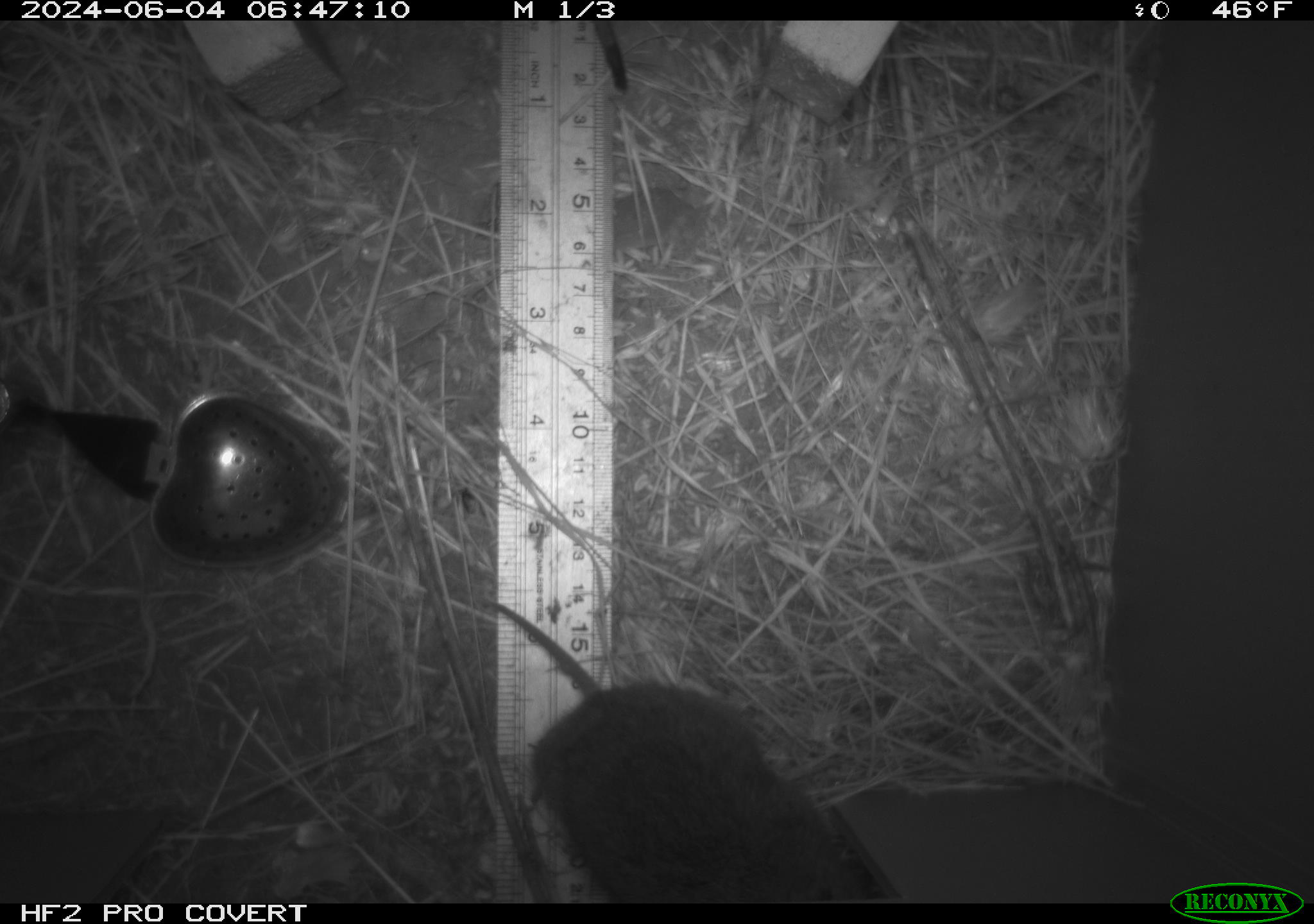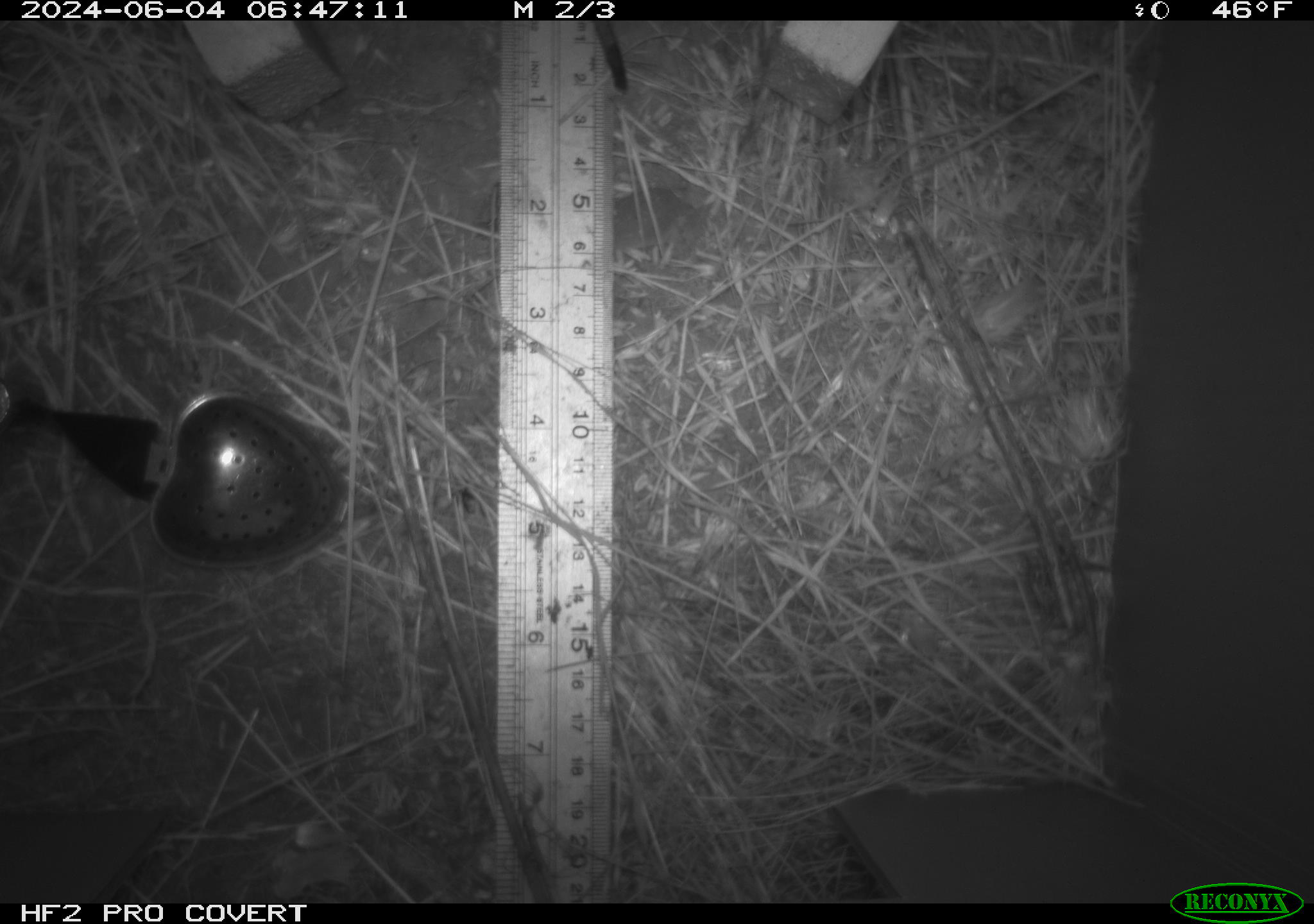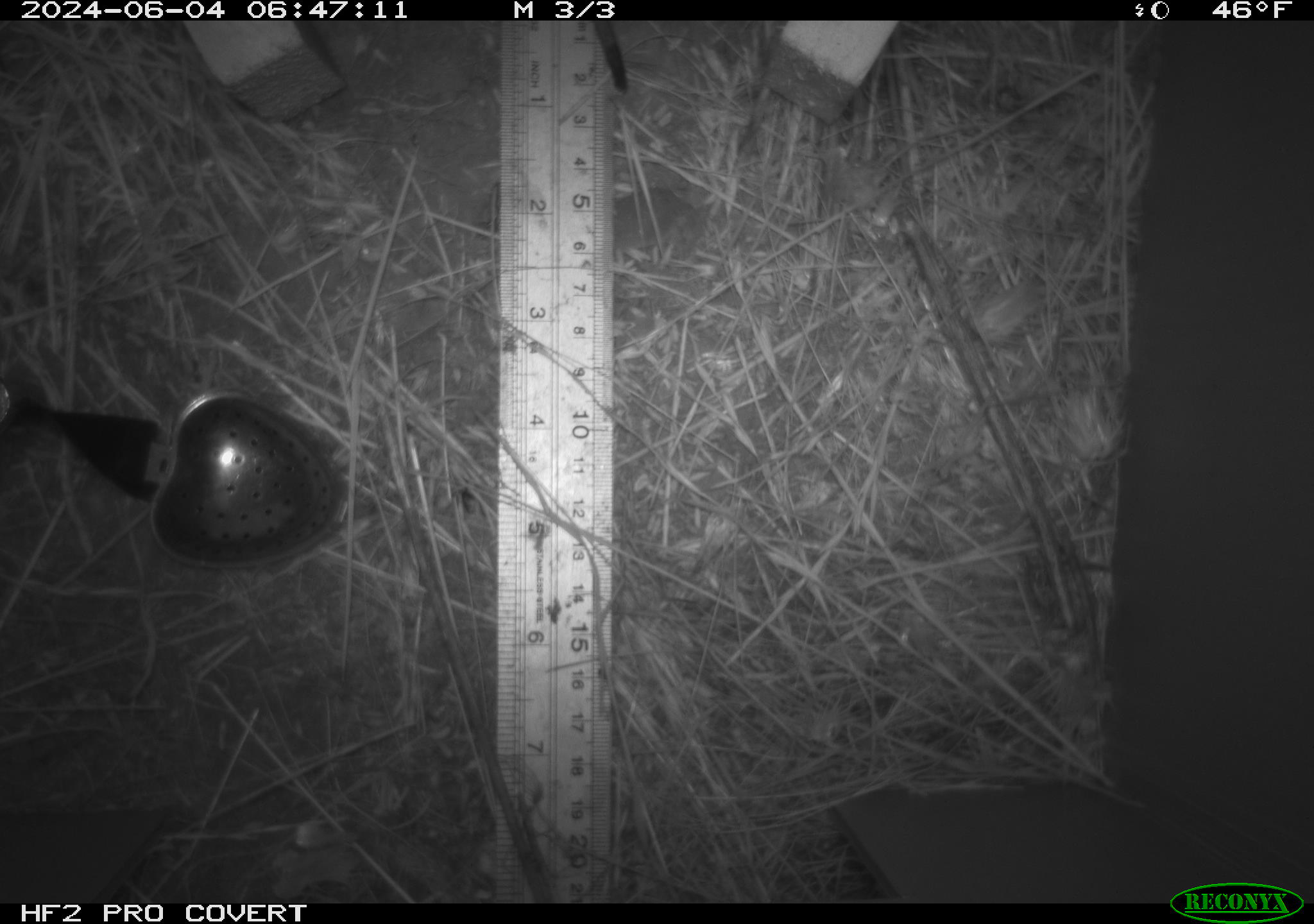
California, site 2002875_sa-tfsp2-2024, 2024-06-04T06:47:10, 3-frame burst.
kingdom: Animalia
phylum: Chordata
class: Mammalia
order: Rodentia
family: Cricetidae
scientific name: Arvicolinae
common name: voles, lemmings, and muskrats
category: arvicolinae subfamily